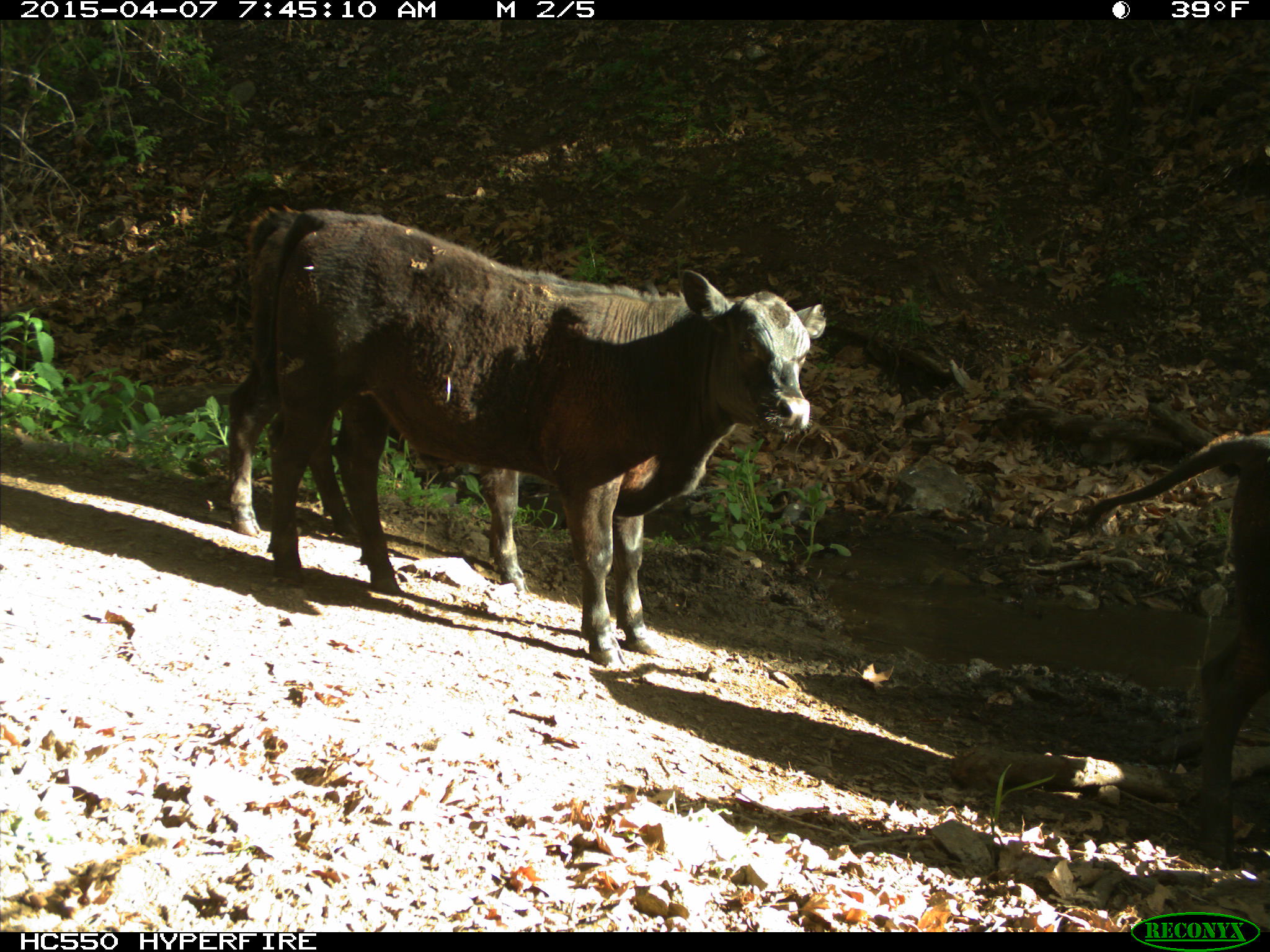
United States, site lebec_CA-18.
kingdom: Animalia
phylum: Chordata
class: Mammalia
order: Artiodactyla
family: Bovidae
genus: Bos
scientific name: Bos taurus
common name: domestic cow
Bos taurus (domestic cow).